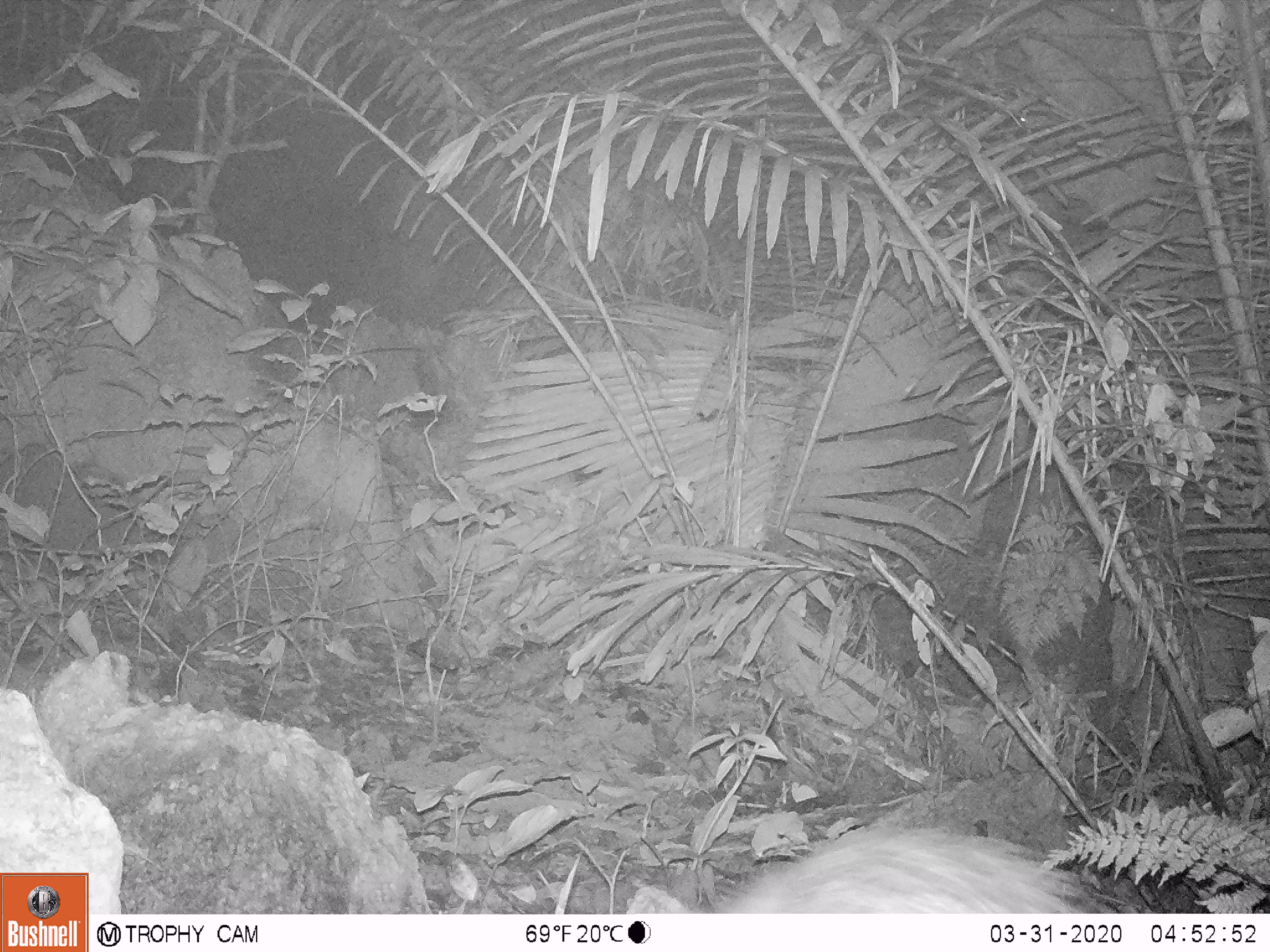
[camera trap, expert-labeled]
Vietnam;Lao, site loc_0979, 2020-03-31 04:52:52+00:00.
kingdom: Animalia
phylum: Chordata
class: Mammalia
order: Rodentia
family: Hystricidae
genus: Atherurus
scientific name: Atherurus macrourus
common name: asiatic brush-tailed porcupine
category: asiatic brush tailed porcupine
Asiatic brush tailed porcupine (asiatic brush-tailed porcupine) (Atherurus macrourus). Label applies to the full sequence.